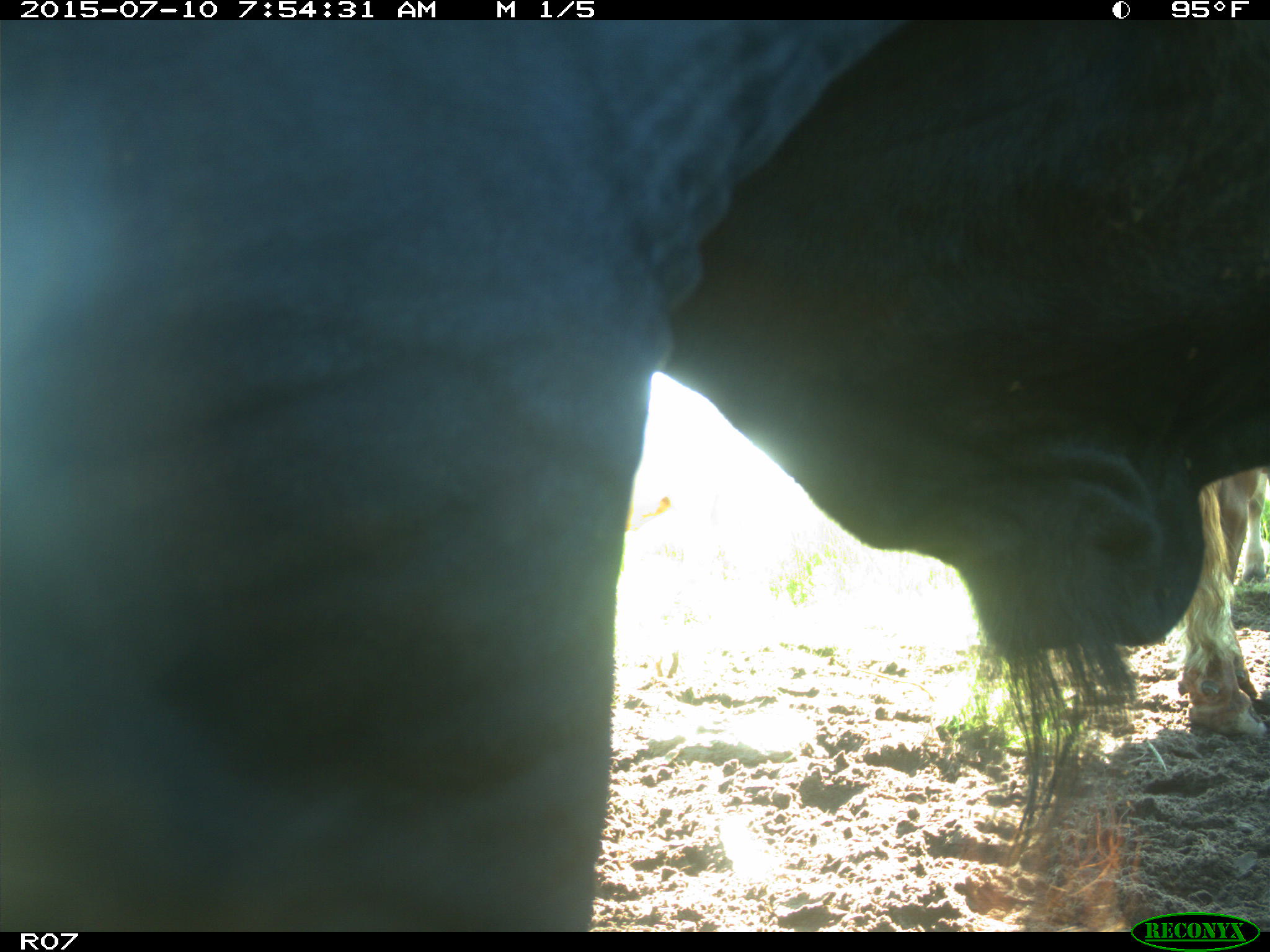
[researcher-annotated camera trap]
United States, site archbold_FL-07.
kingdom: Animalia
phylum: Chordata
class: Mammalia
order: Artiodactyla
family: Bovidae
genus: Bos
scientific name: Bos taurus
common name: domestic cow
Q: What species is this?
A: Bos taurus (domestic cow).